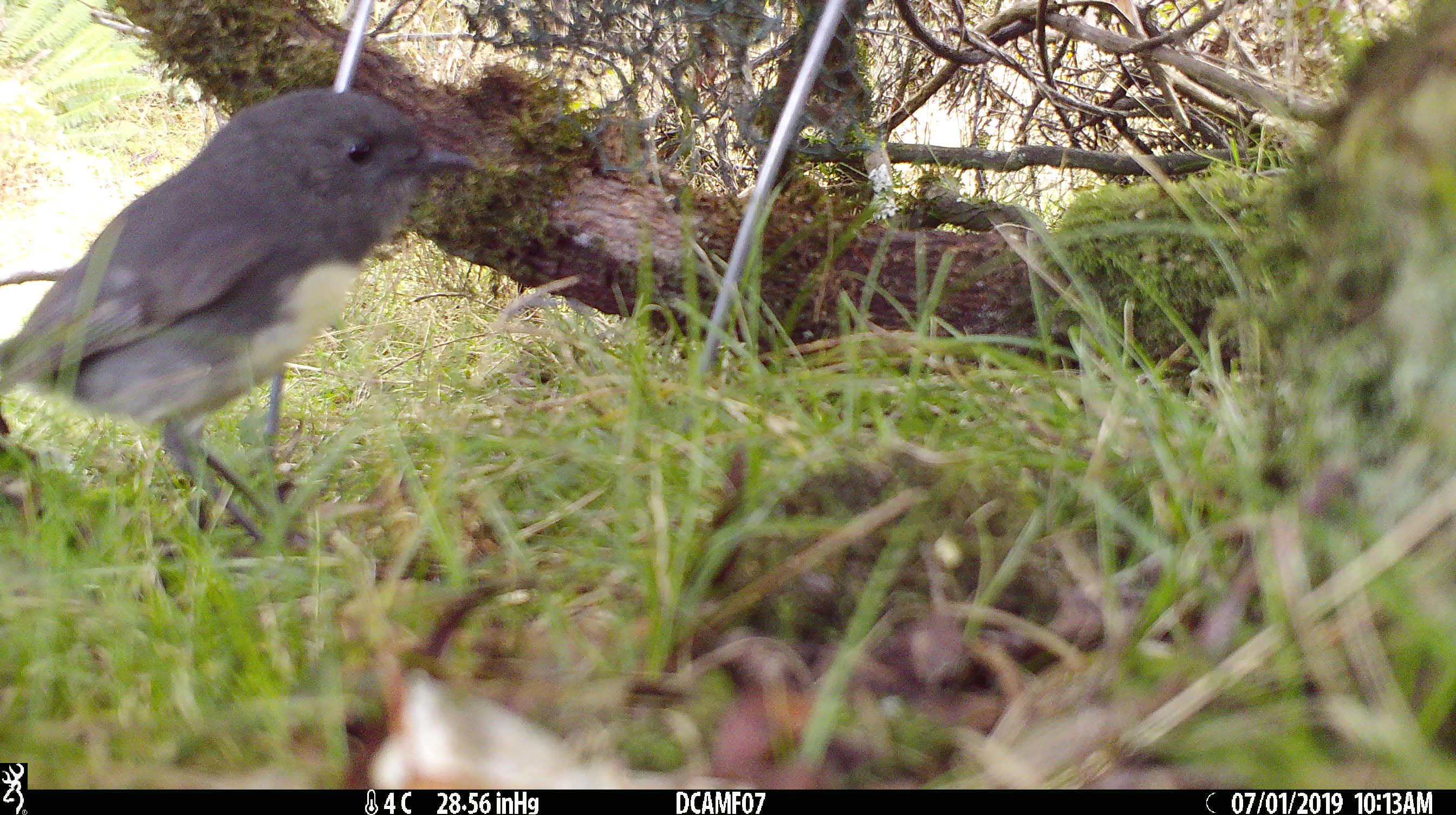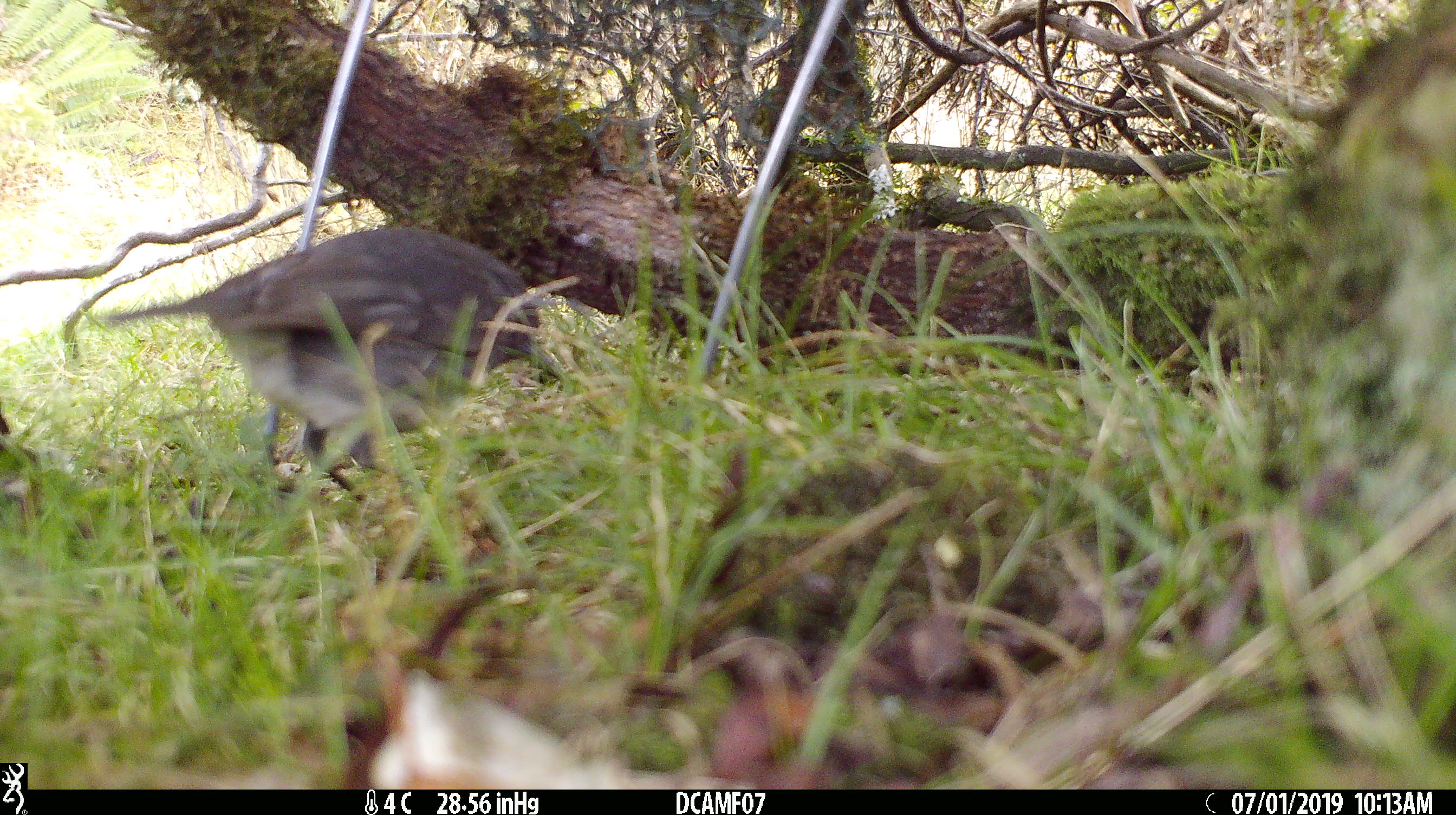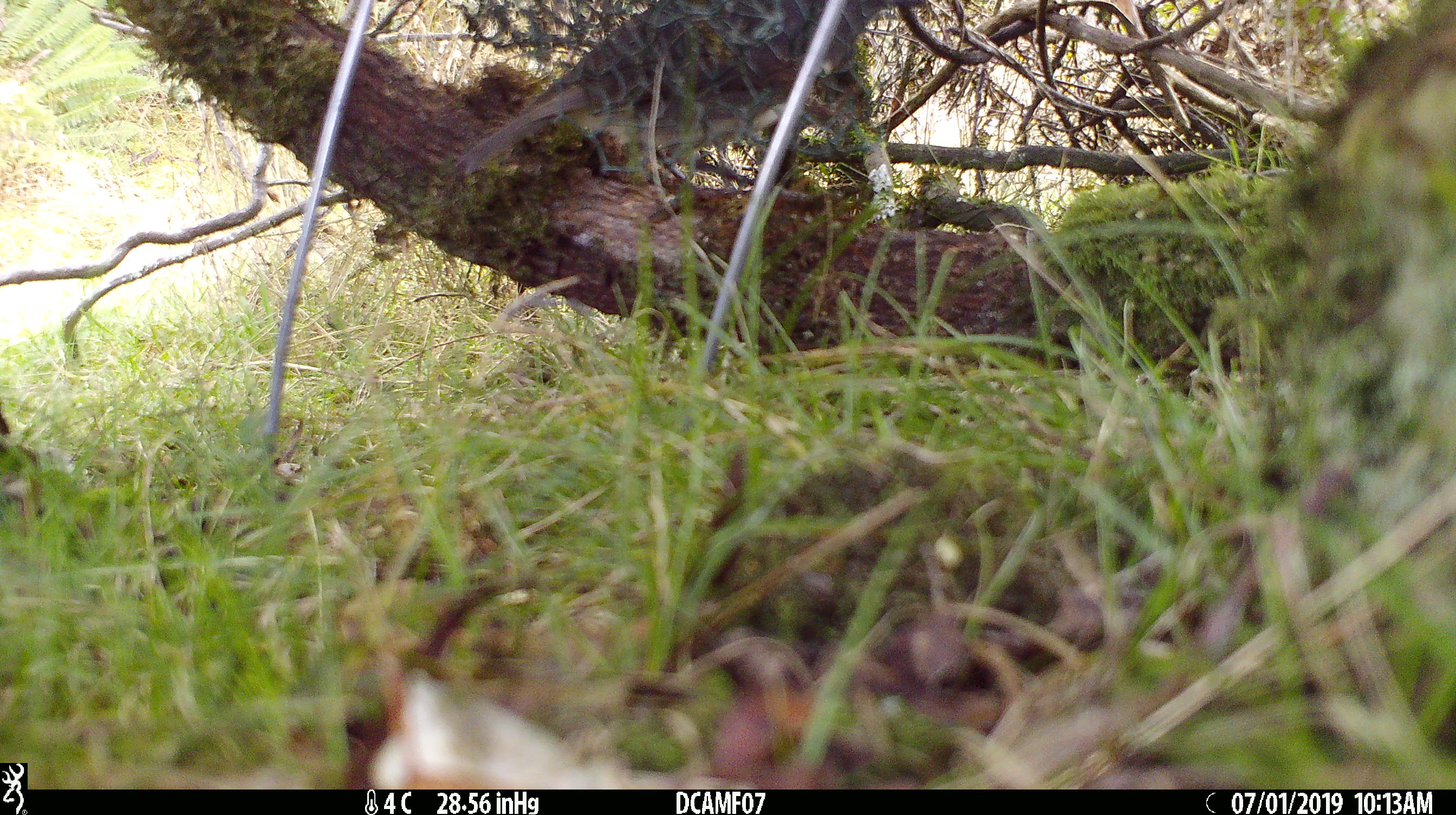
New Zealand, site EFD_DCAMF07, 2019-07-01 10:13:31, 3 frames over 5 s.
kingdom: Animalia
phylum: Chordata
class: Aves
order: Passeriformes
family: Petroicidae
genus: Petroica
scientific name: Petroica australis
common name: new zealand robin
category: robin